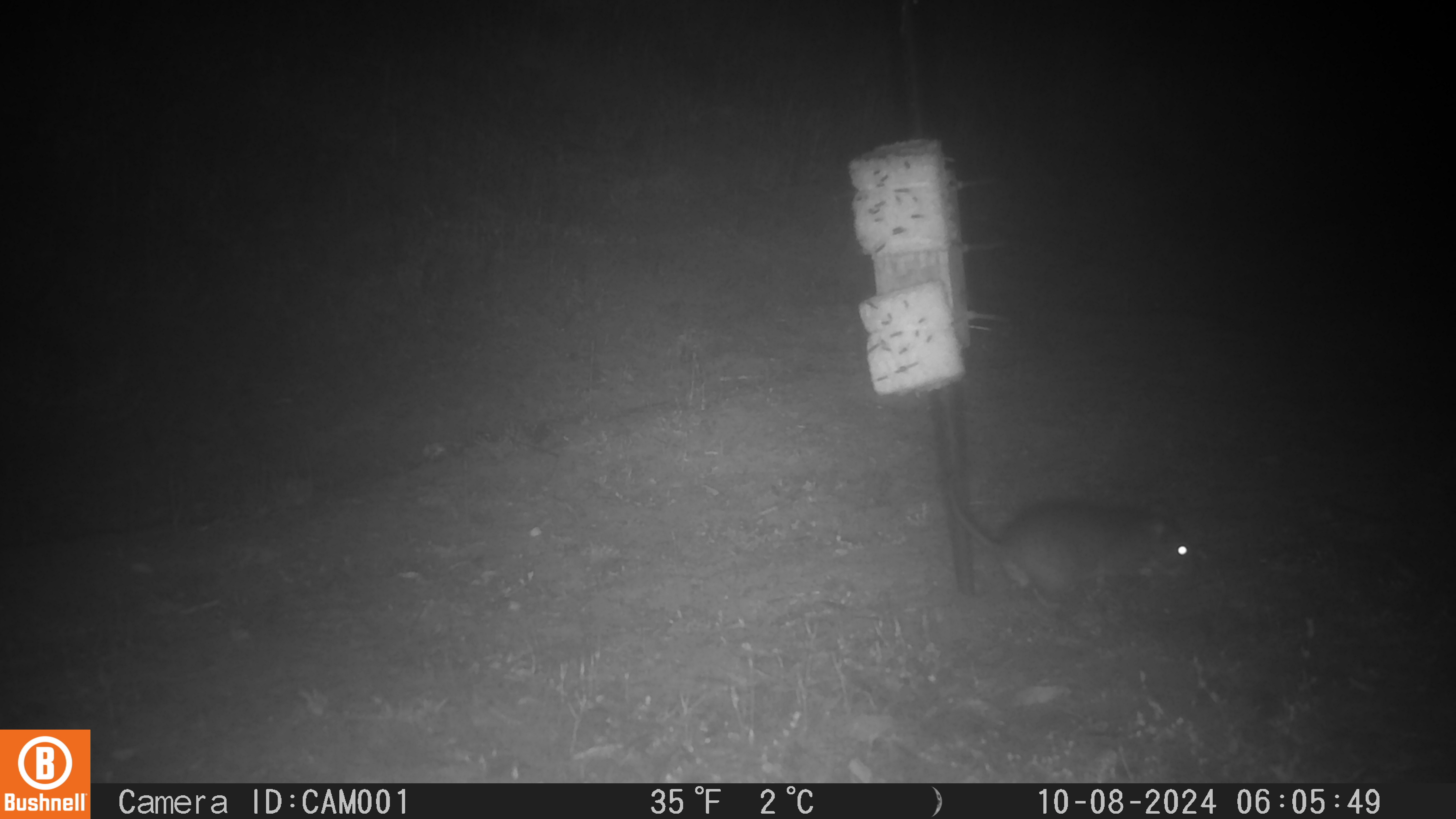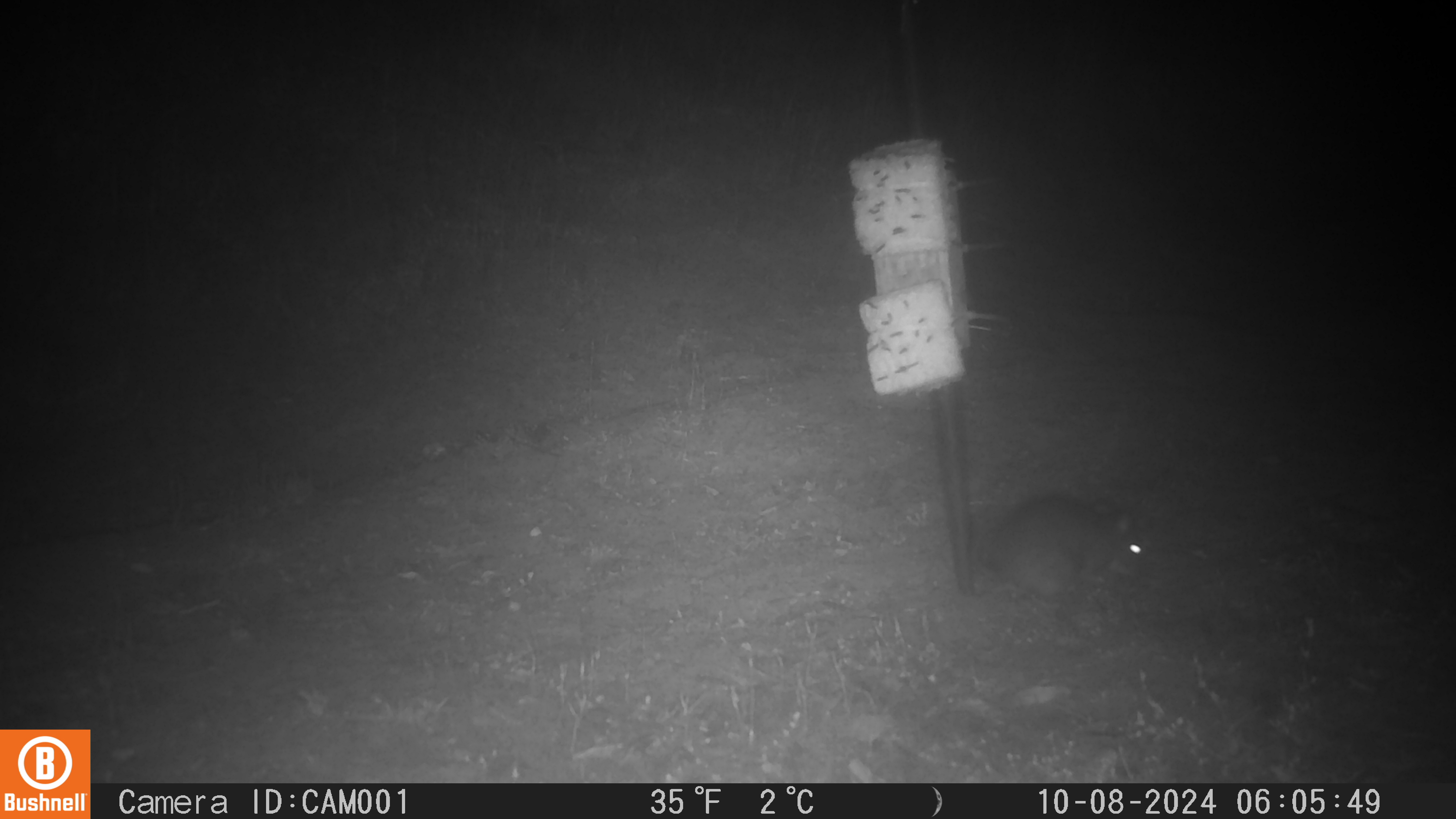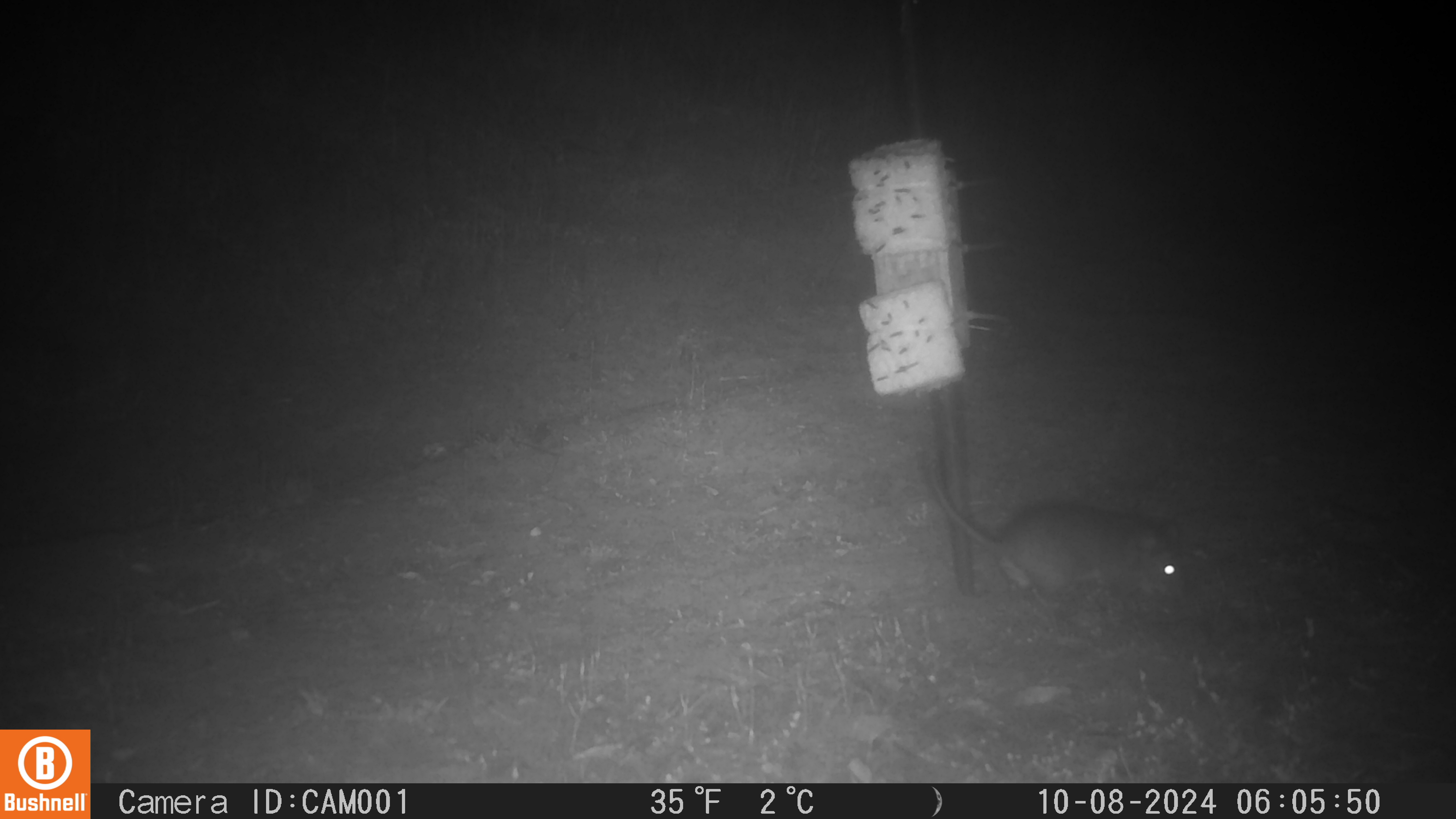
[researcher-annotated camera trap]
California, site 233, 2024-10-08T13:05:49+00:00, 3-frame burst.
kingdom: Animalia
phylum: Chordata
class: Mammalia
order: Rodentia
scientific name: Rodentia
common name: mouse or rat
Mouse or rat (Rodentia).